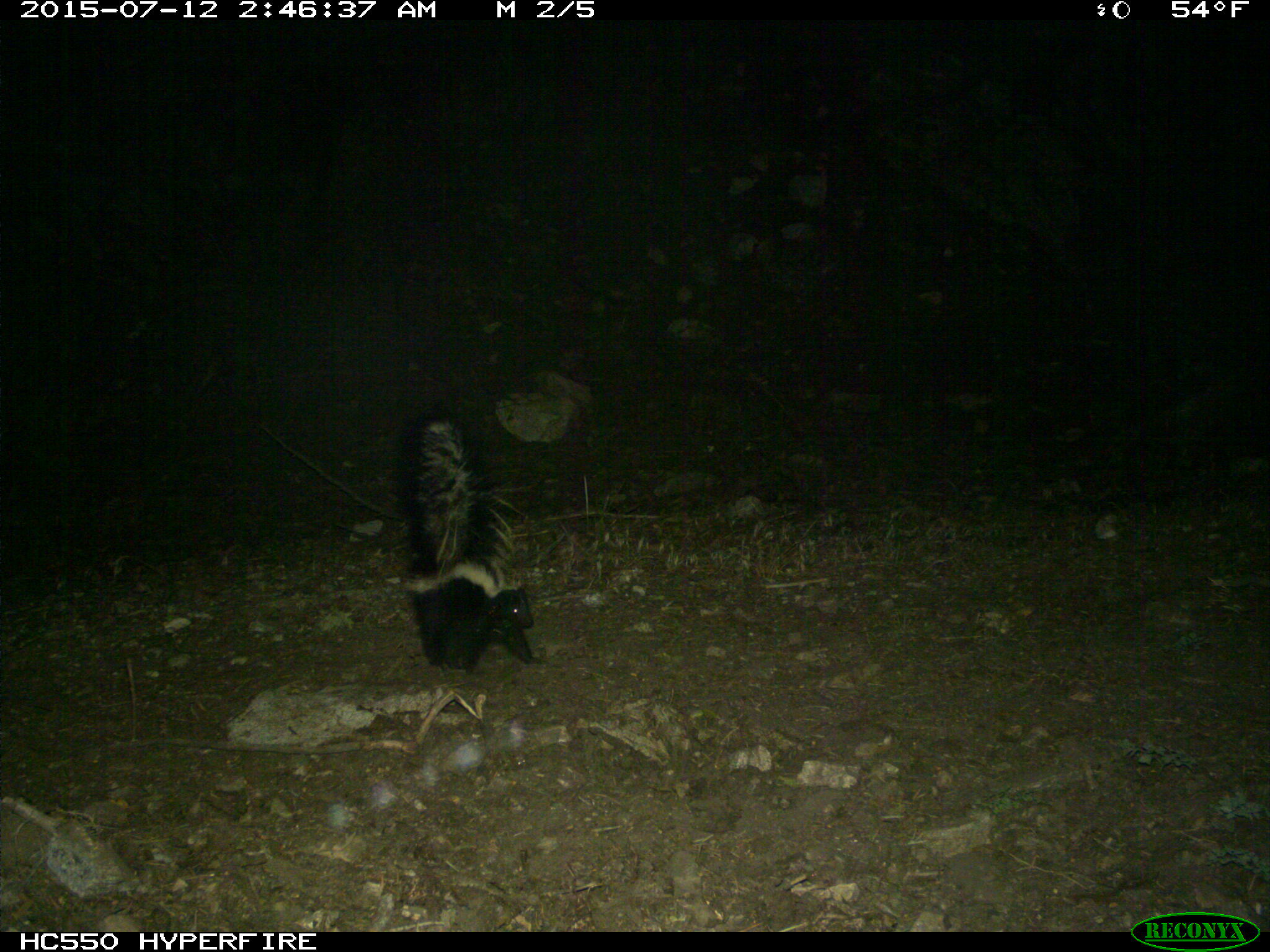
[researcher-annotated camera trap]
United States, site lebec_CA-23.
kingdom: Animalia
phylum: Chordata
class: Mammalia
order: Carnivora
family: Mephitidae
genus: Mephitis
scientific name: Mephitis mephitis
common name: striped skunk